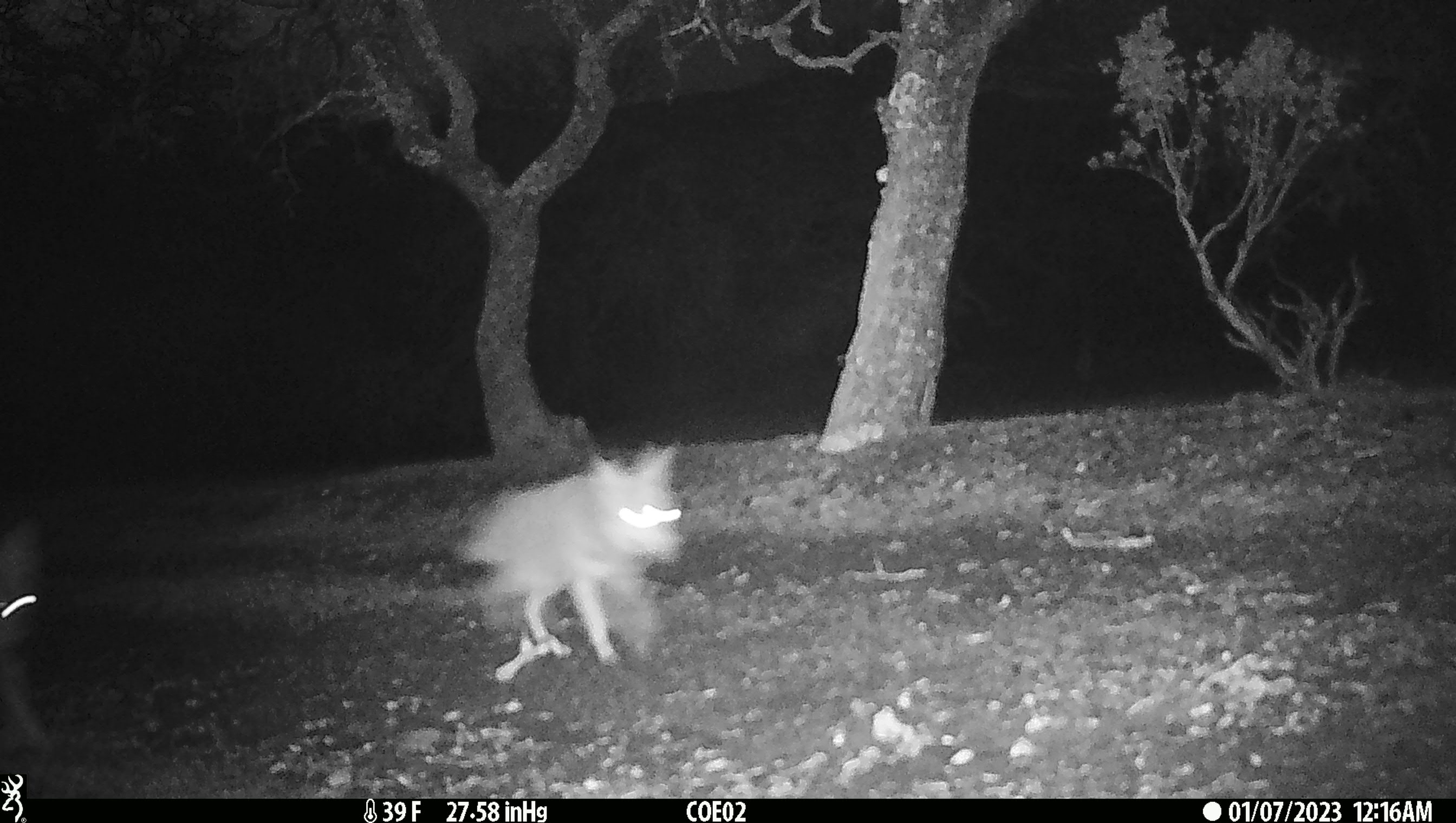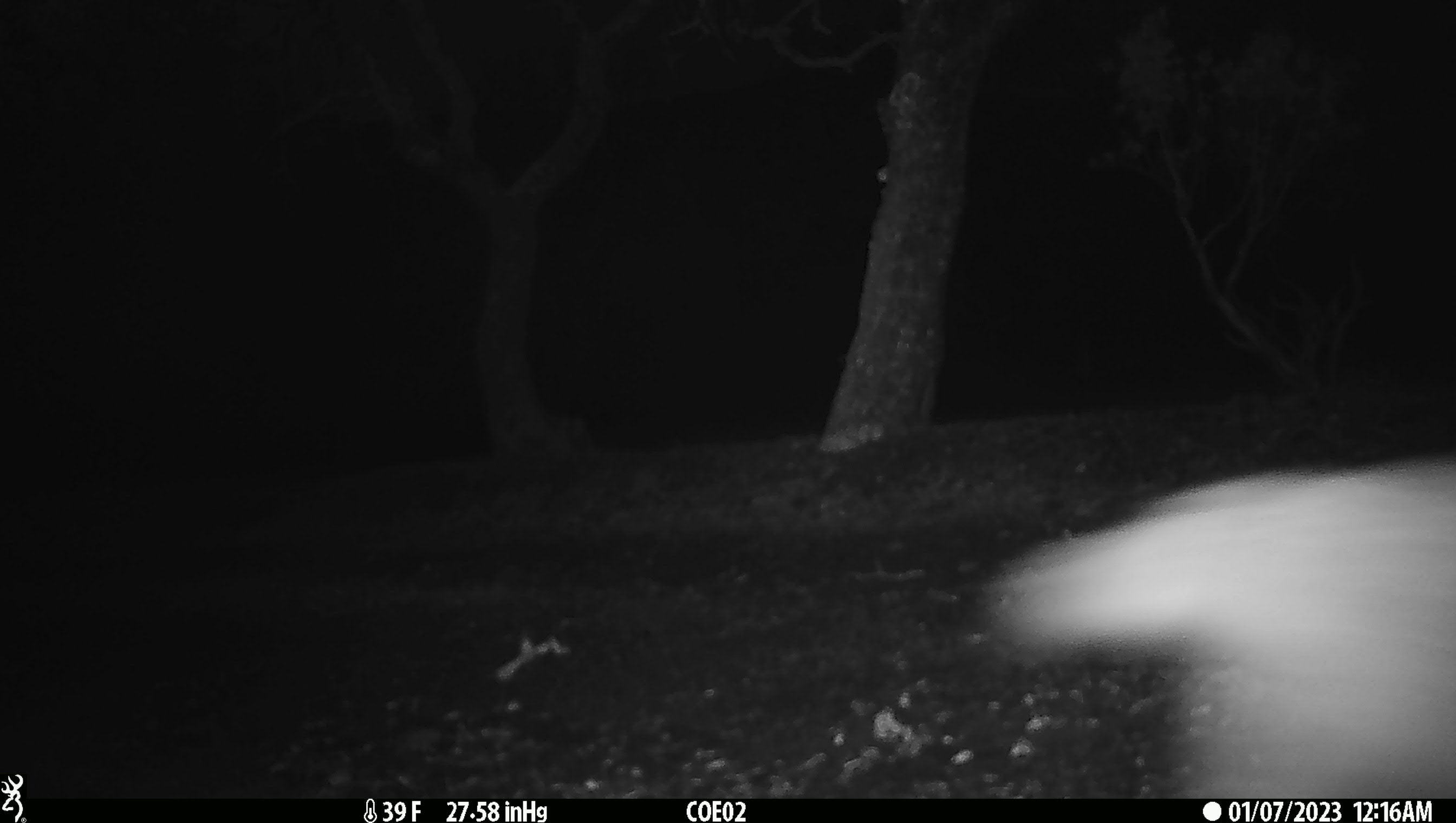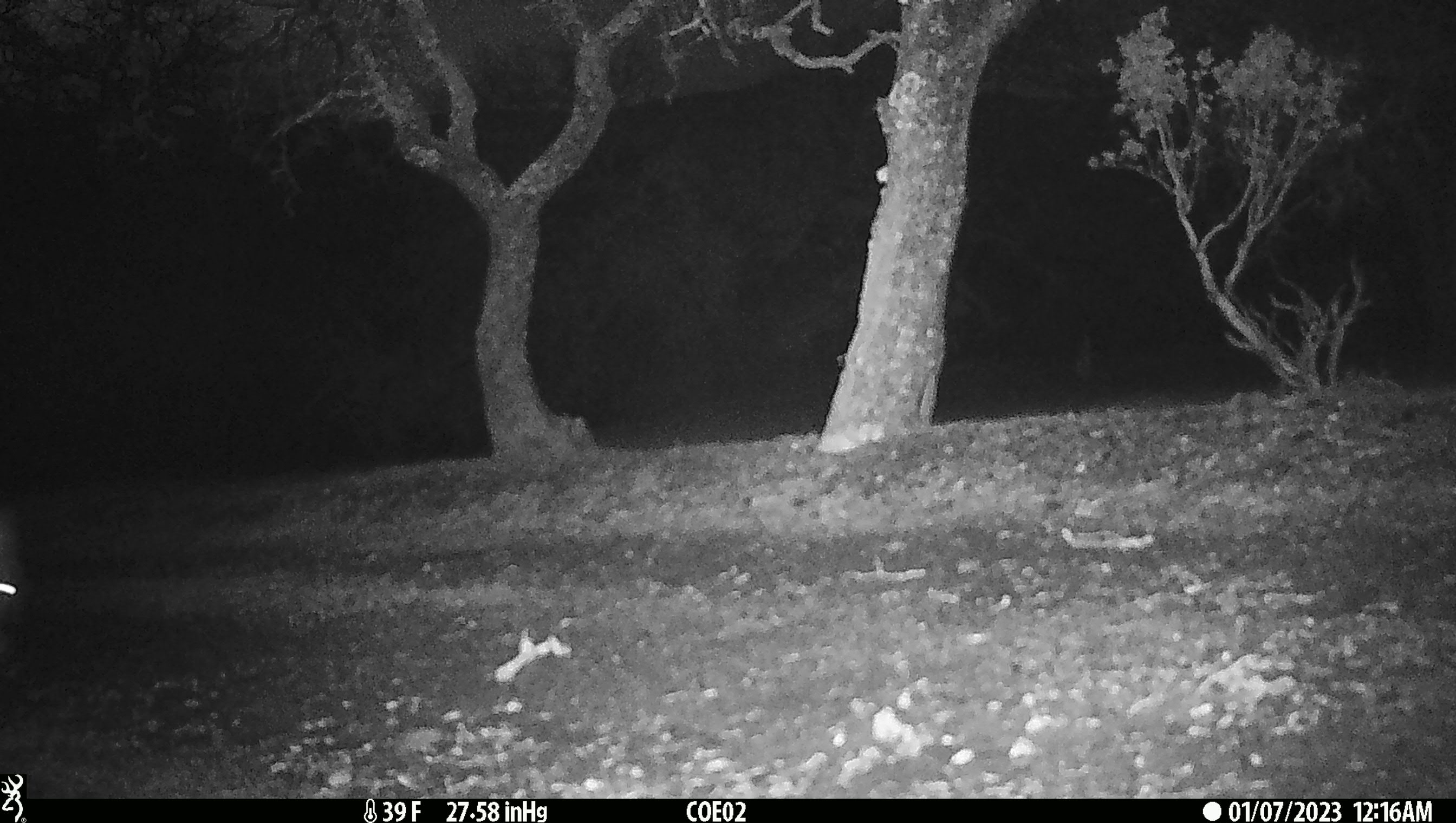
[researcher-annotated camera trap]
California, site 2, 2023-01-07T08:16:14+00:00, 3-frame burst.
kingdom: Animalia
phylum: Chordata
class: Mammalia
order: Carnivora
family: Canidae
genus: Canis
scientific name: Canis latrans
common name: coyote